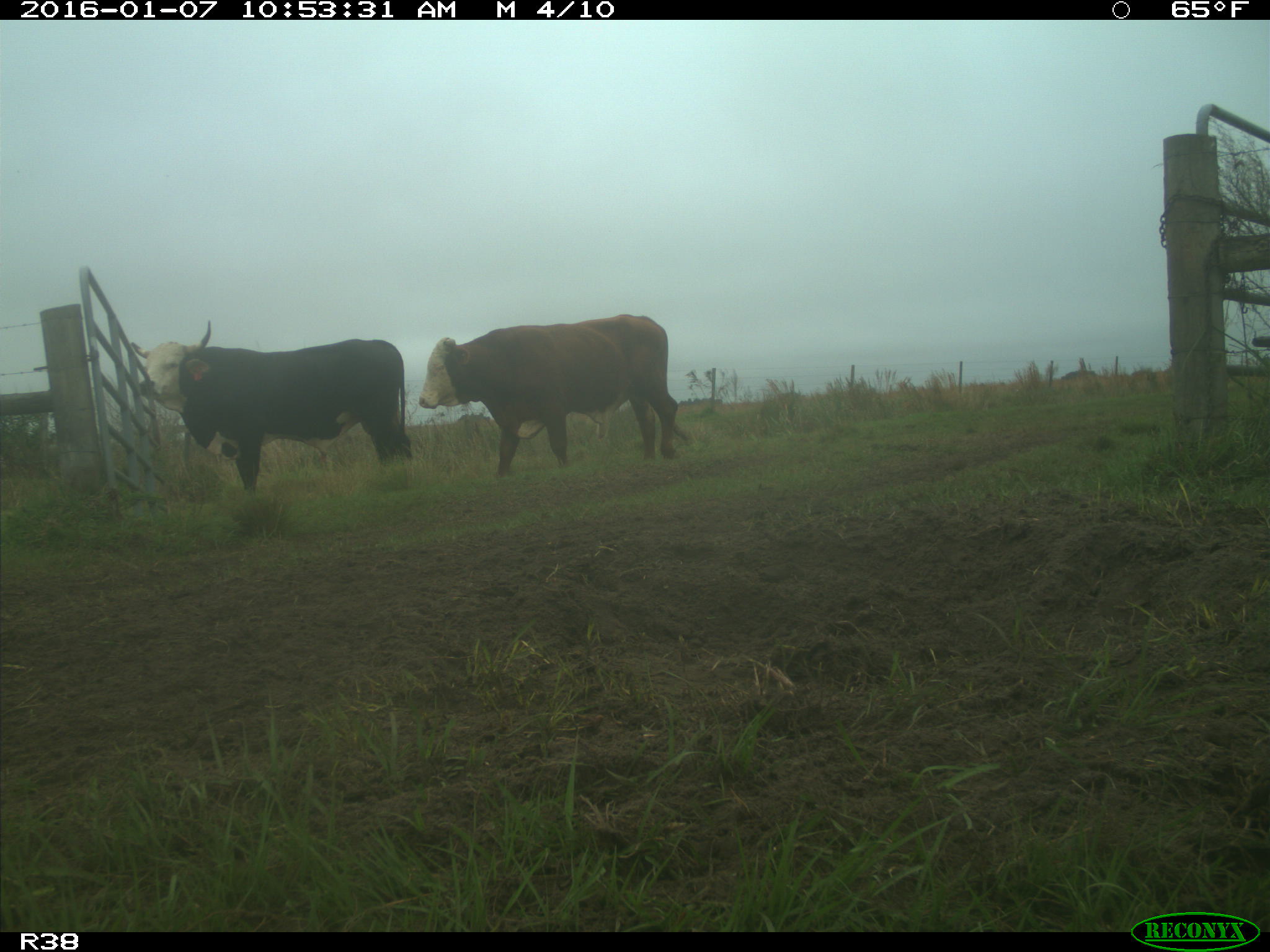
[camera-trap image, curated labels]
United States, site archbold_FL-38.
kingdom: Animalia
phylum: Chordata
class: Mammalia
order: Artiodactyla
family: Bovidae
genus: Bos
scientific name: Bos taurus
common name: domestic cow